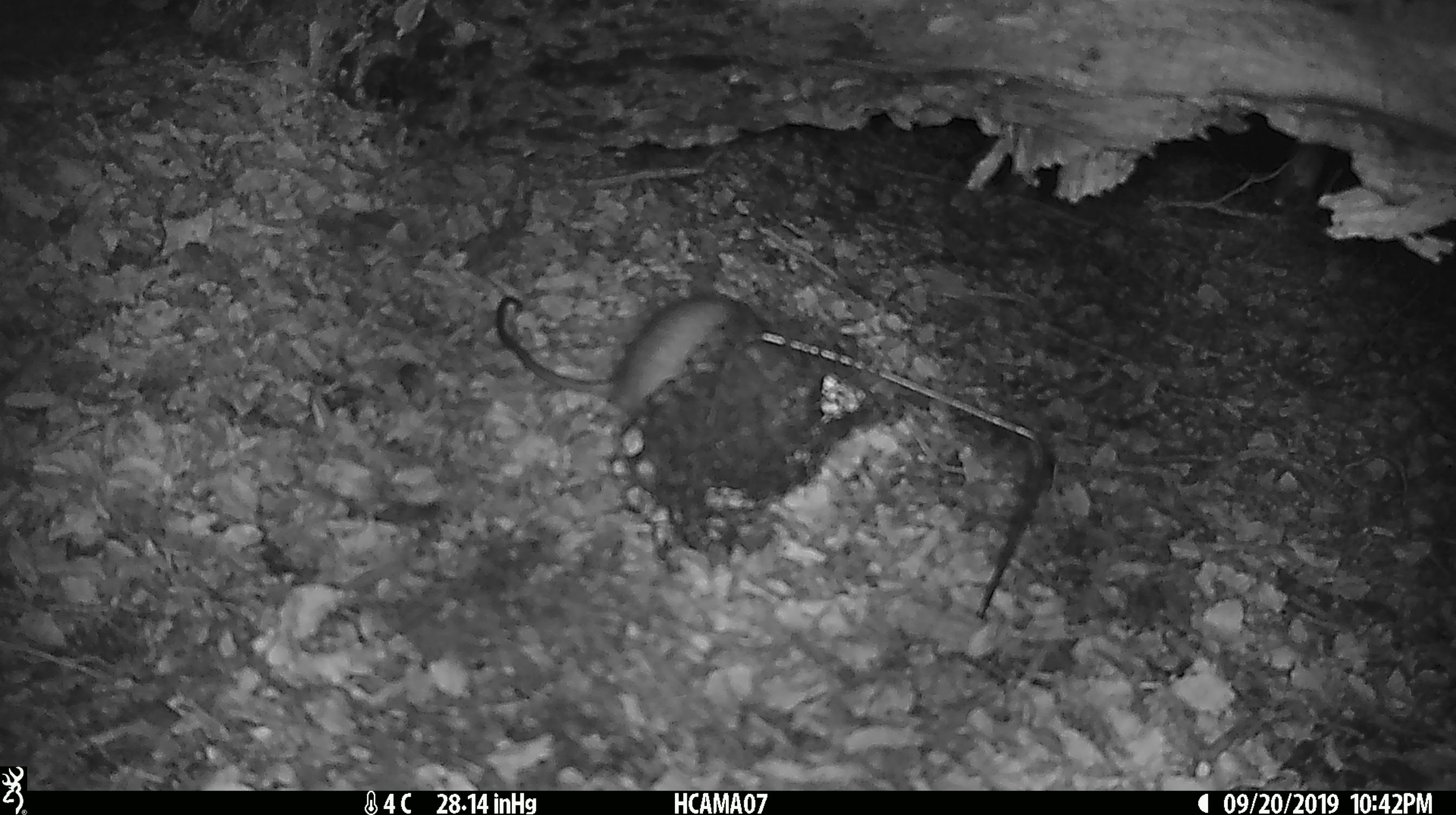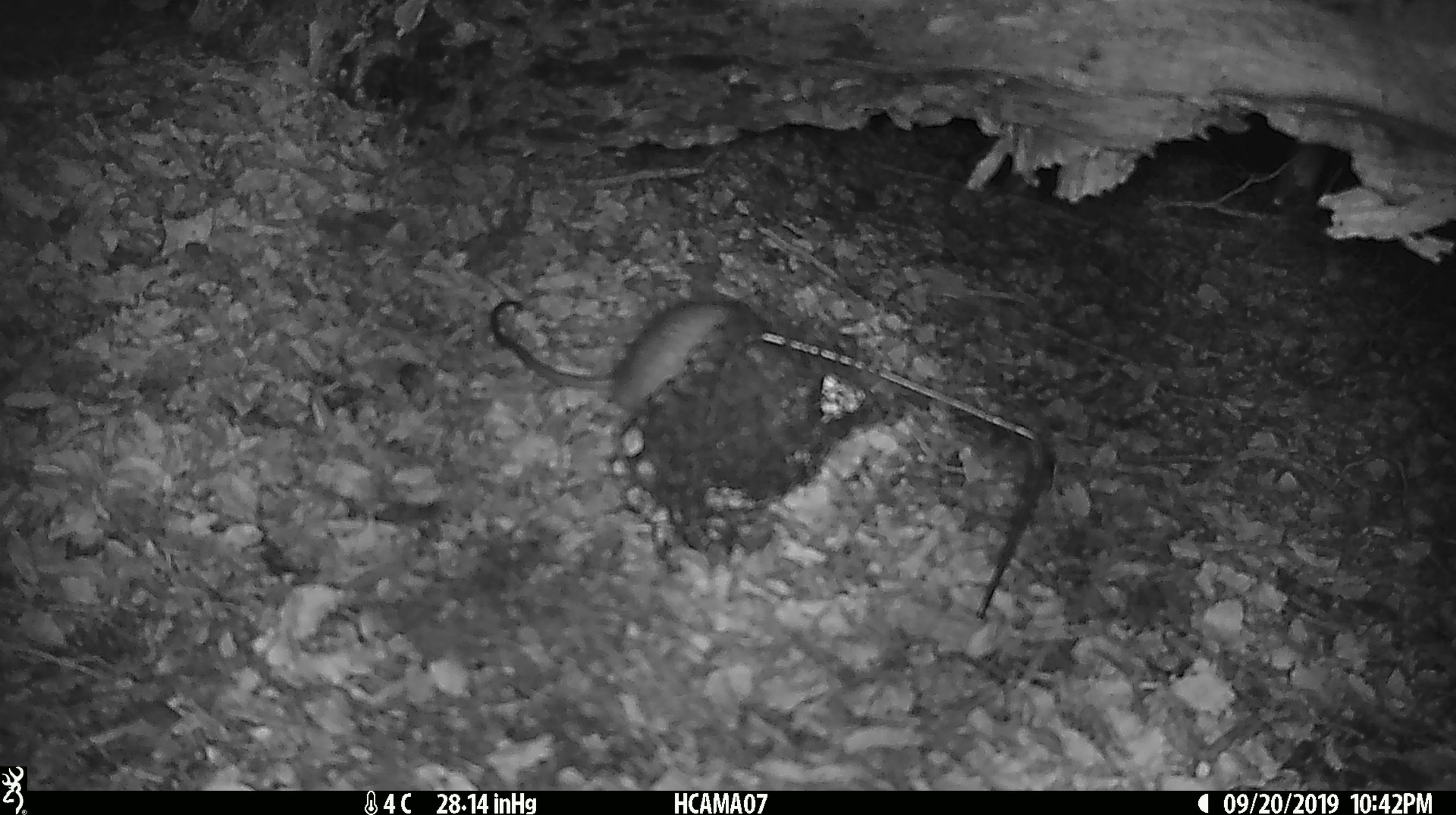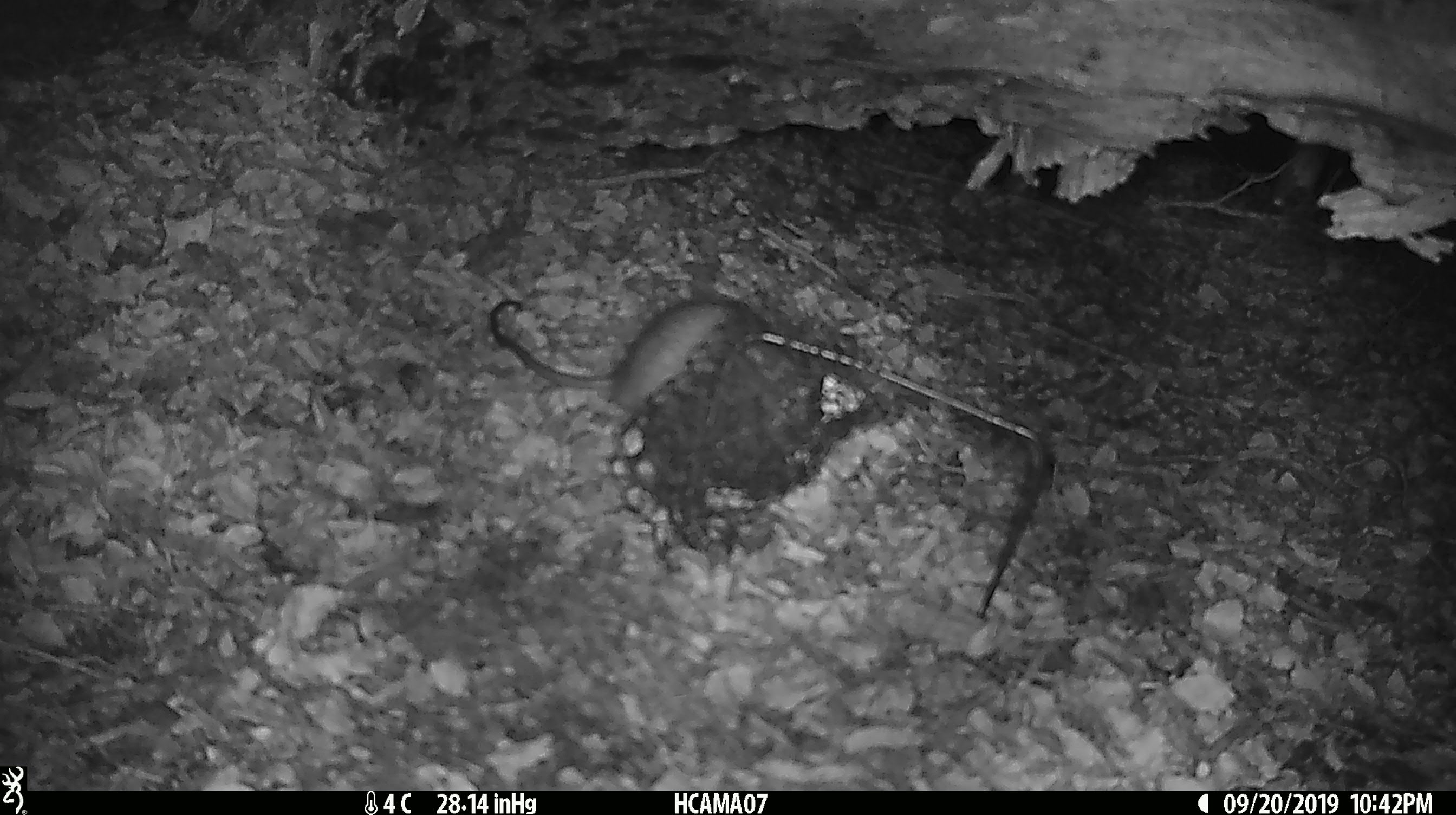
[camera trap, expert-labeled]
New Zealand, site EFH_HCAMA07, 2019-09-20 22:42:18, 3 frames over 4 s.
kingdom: Animalia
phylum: Chordata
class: Mammalia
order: Rodentia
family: Muridae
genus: Rattus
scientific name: Rattus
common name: rat